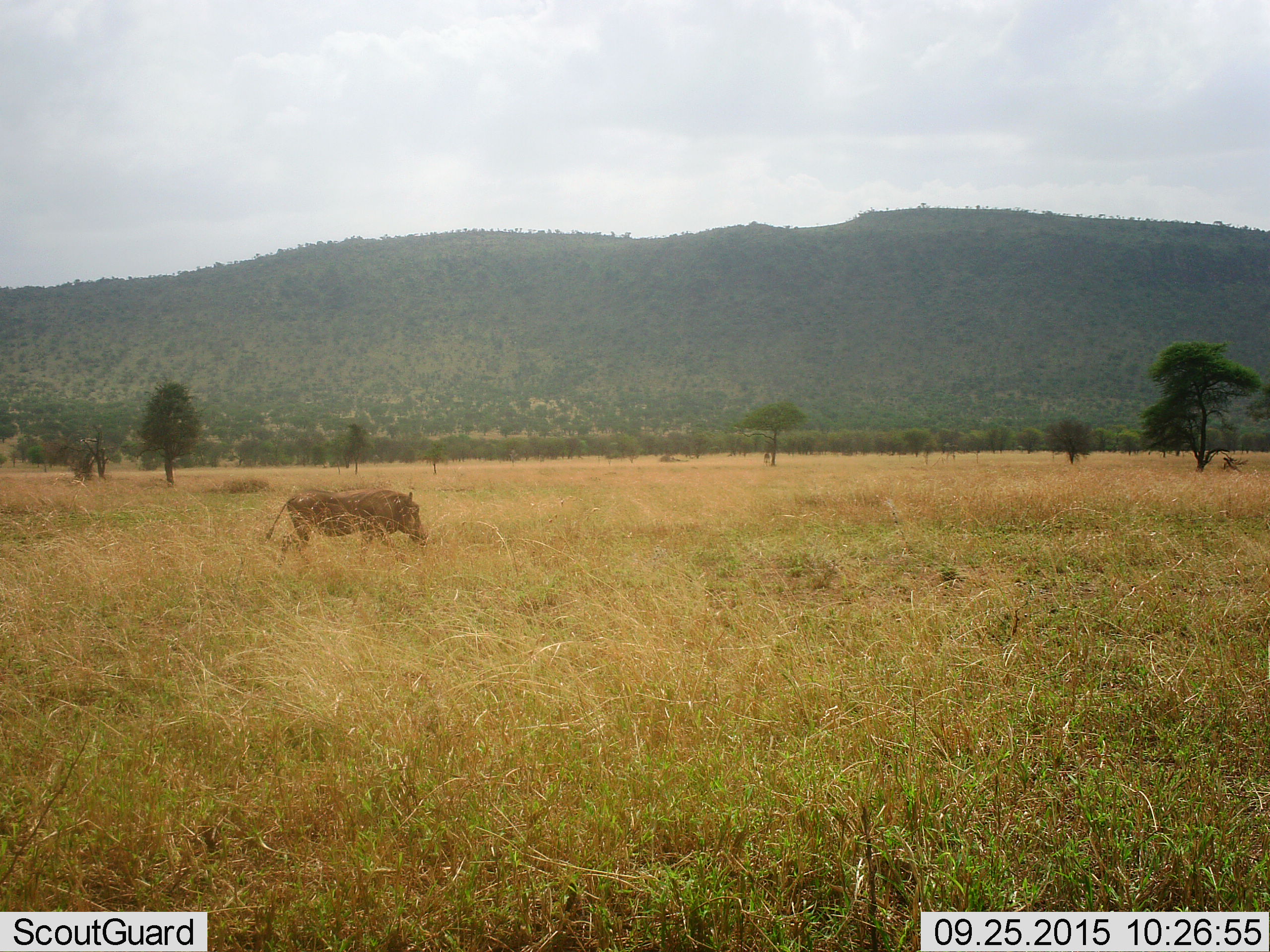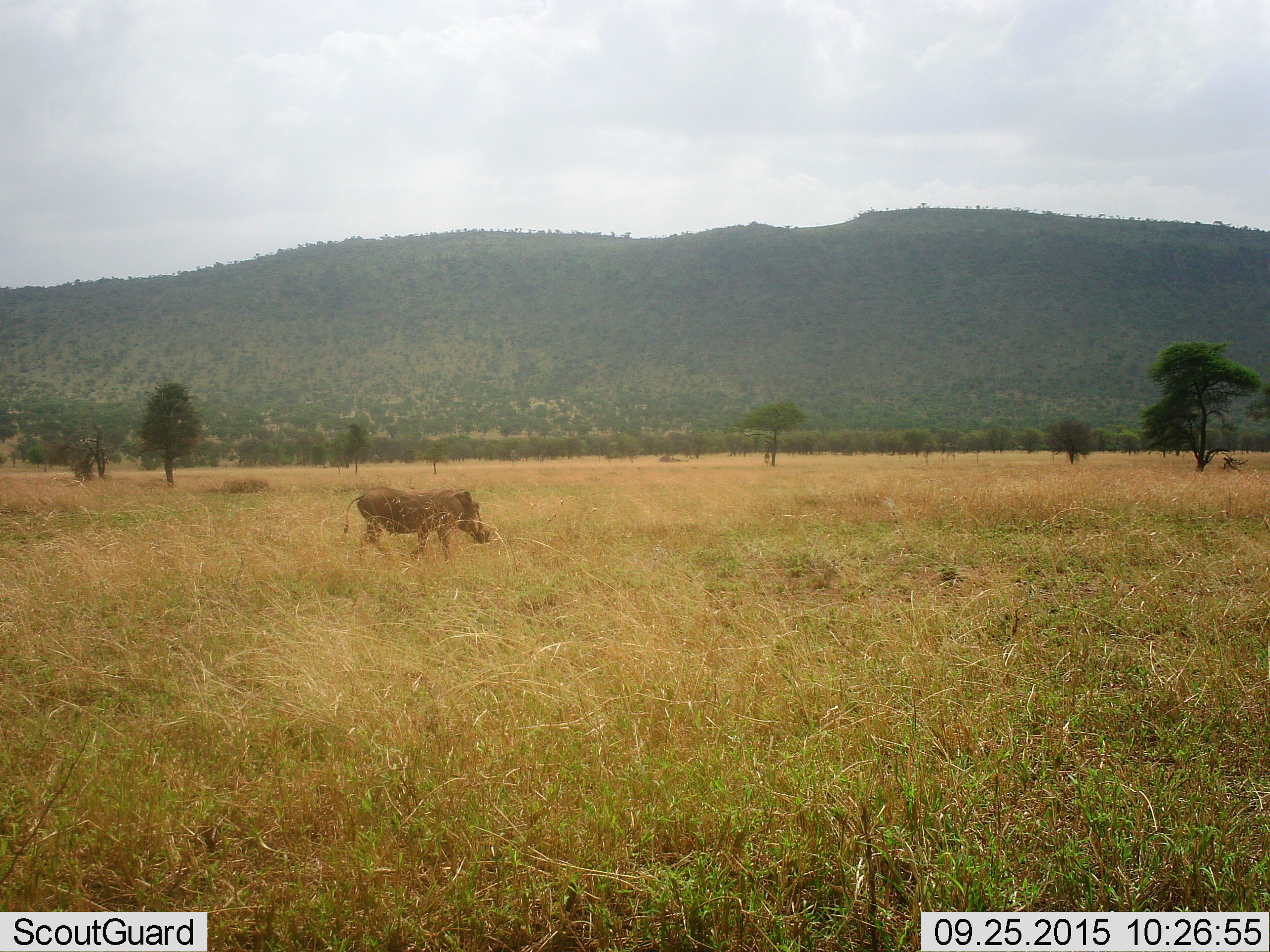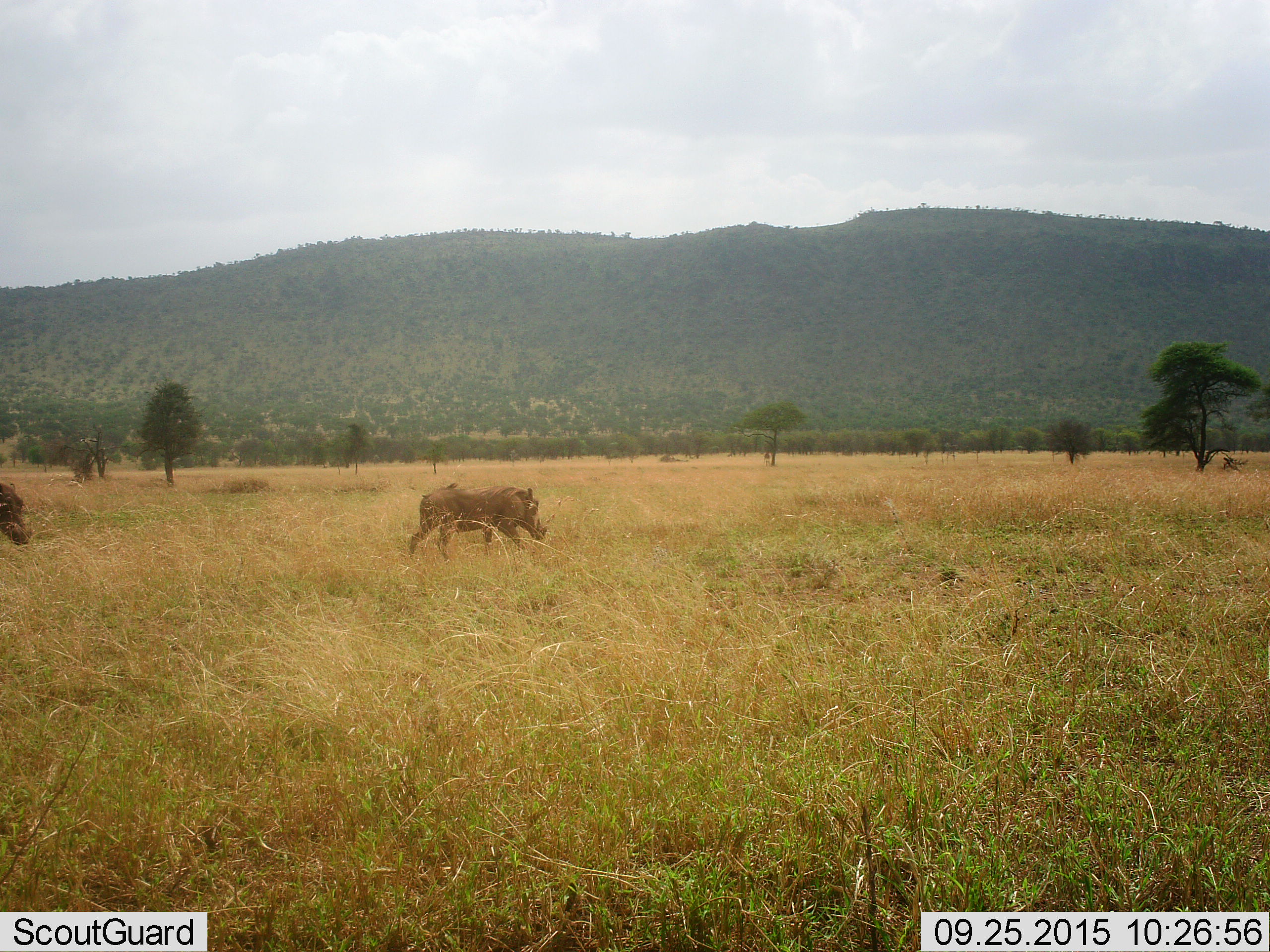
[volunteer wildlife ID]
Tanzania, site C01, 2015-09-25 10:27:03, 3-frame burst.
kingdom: Animalia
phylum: Chordata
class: Mammalia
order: Artiodactyla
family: Suidae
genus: Phacochoerus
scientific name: Phacochoerus africanus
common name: warthog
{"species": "warthog (Phacochoerus africanus)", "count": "2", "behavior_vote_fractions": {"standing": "0%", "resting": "0%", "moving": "88%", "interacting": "0%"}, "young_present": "0%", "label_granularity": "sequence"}